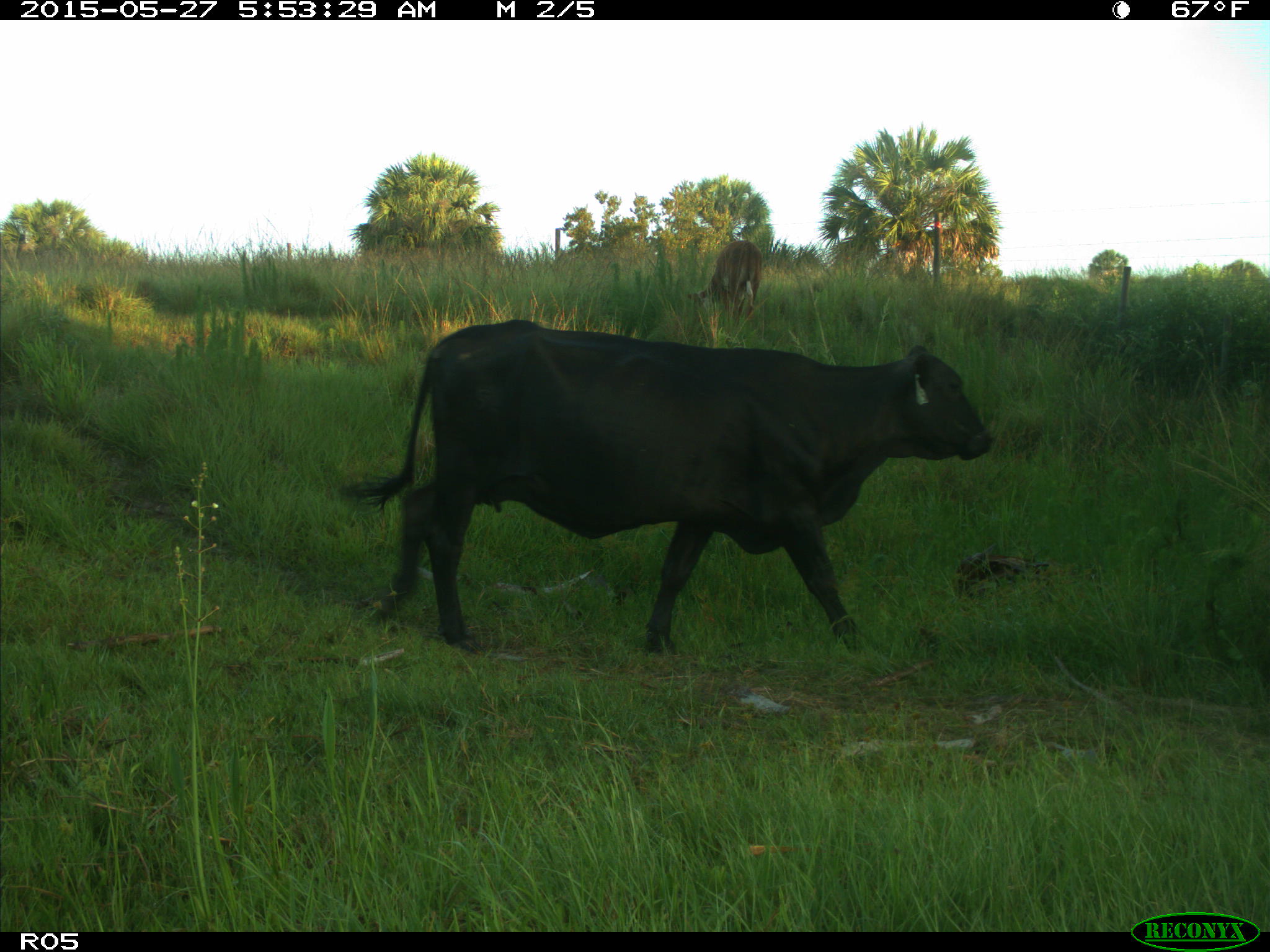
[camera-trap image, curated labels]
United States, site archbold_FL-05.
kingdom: Animalia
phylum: Chordata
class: Mammalia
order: Artiodactyla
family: Bovidae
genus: Bos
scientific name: Bos taurus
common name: domestic cow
Bos taurus (domestic cow).